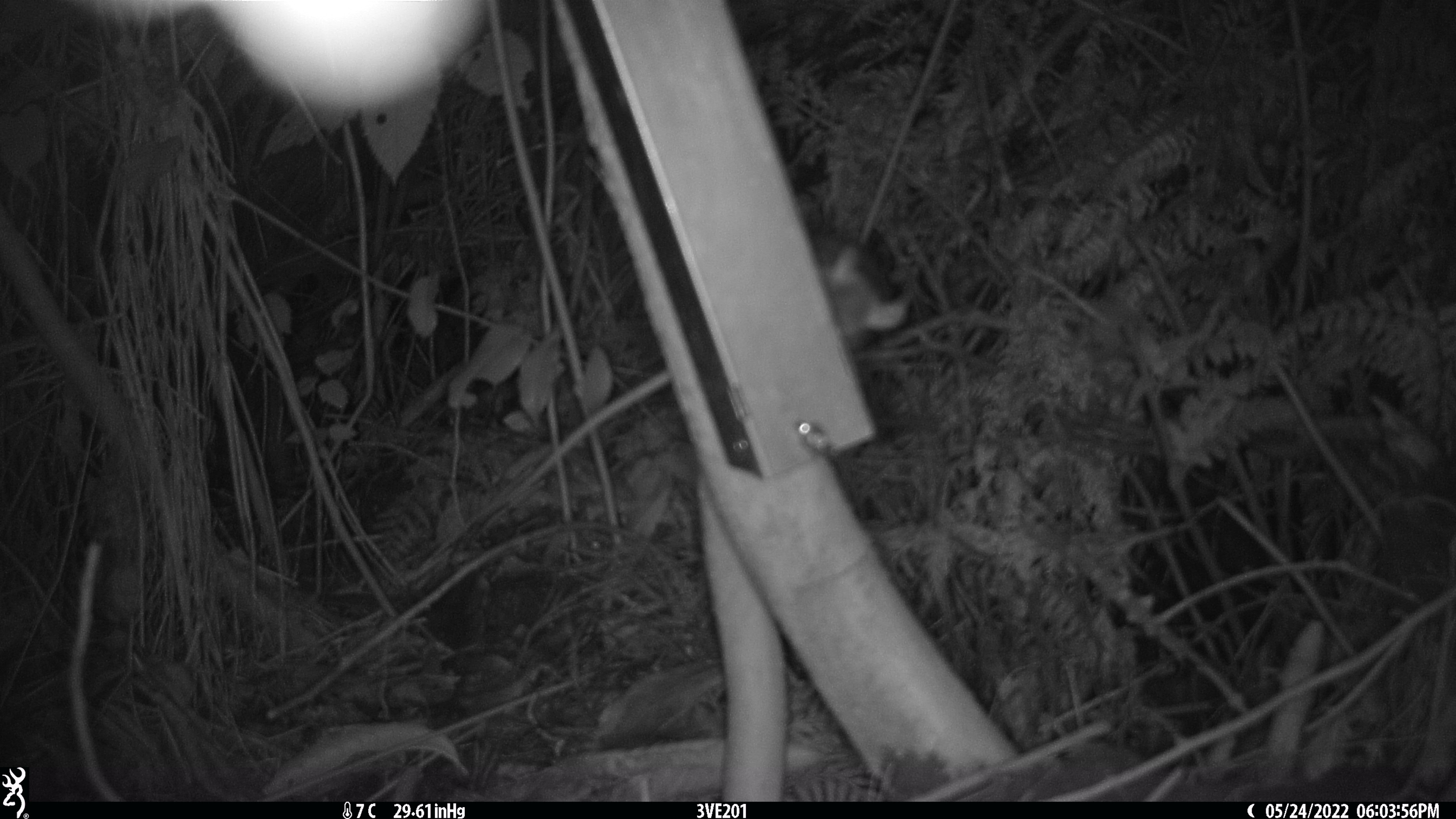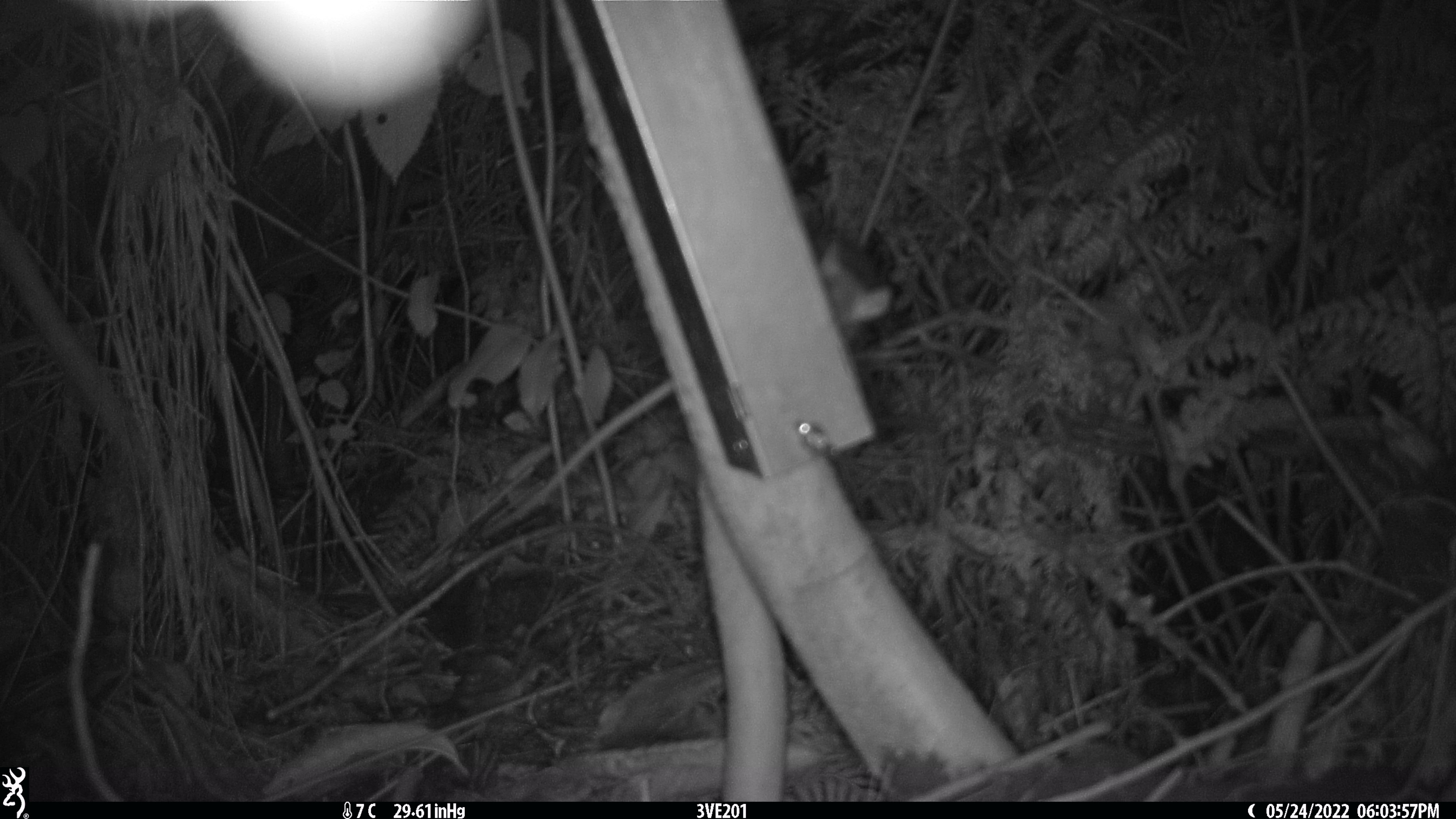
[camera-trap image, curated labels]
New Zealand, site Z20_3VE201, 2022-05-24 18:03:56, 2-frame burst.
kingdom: Animalia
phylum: Chordata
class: Mammalia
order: Rodentia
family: Muridae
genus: Rattus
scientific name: Rattus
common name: rat